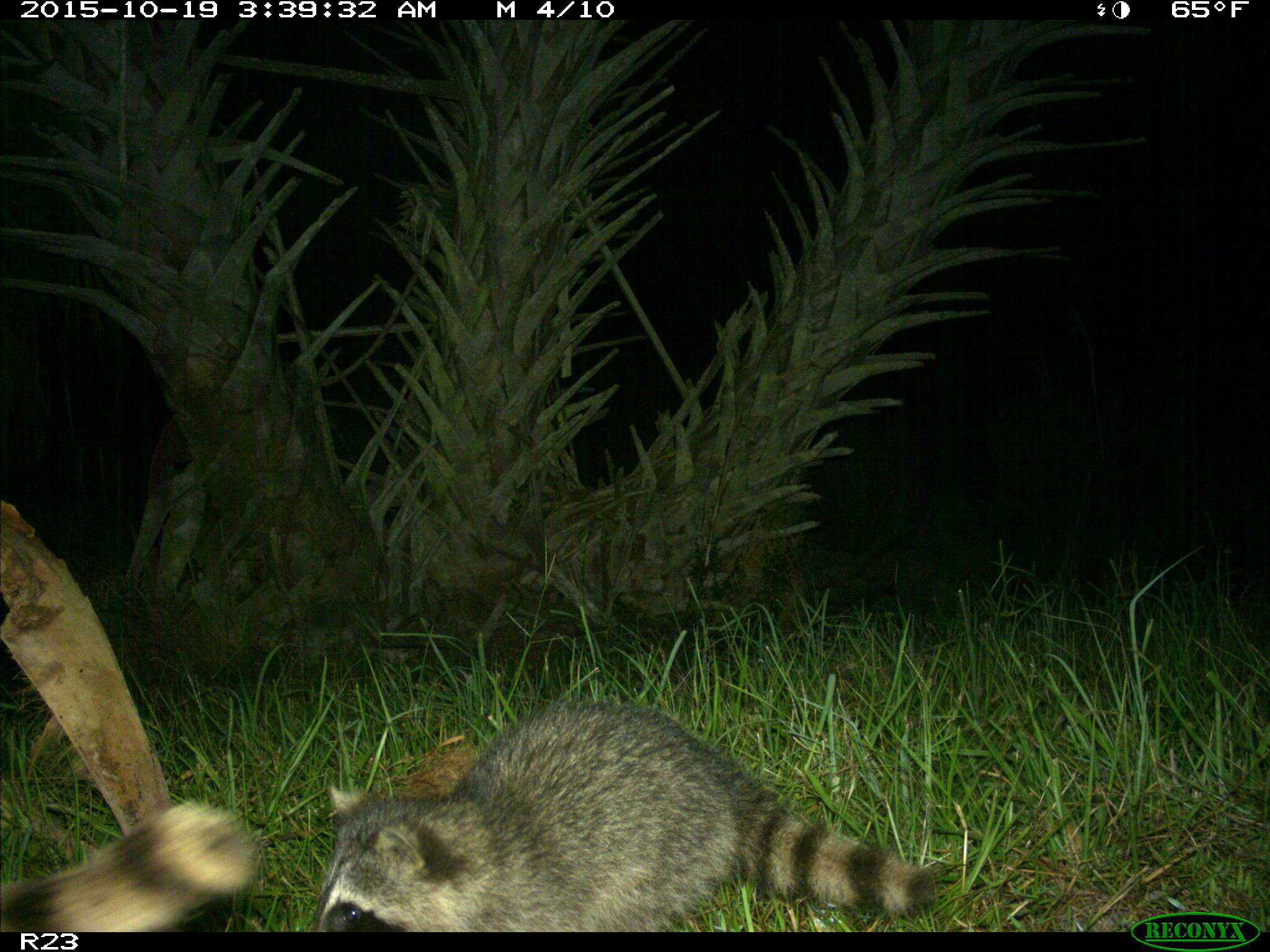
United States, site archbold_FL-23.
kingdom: Animalia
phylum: Chordata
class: Mammalia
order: Carnivora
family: Procyonidae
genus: Procyon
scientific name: Procyon lotor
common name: common raccoon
Procyon lotor (common raccoon).